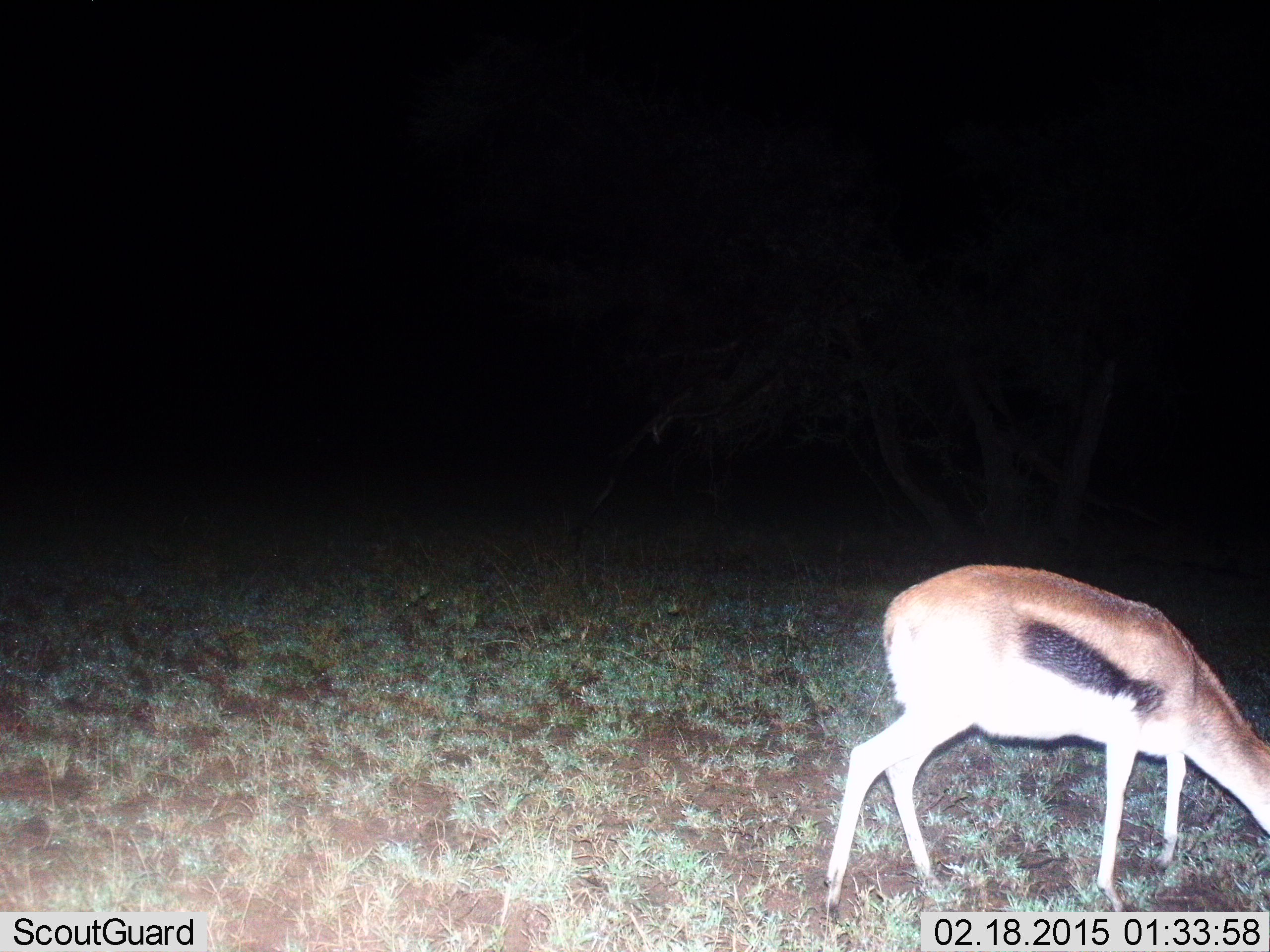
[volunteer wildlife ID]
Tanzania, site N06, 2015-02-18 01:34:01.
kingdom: Animalia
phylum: Chordata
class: Mammalia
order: Artiodactyla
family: Bovidae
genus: Eudorcas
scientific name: Eudorcas thomsonii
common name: thomson's gazelle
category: gazellethomsons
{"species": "gazellethomsons (thomson's gazelle) (Eudorcas thomsonii)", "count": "1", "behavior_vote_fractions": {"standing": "40%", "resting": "0%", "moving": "0%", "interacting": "0%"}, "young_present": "0%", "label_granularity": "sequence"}